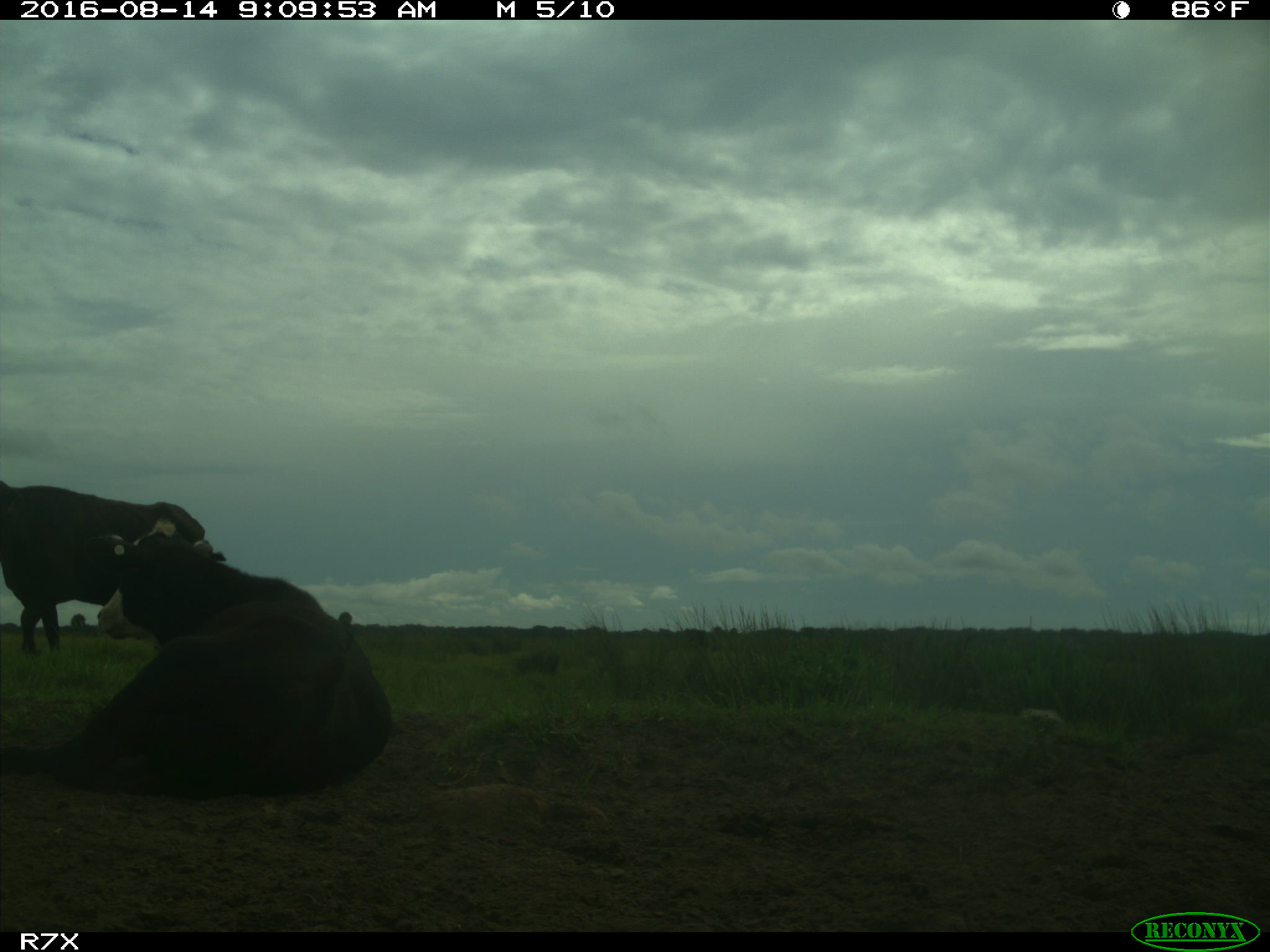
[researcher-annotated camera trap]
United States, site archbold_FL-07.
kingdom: Animalia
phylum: Chordata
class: Mammalia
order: Artiodactyla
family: Bovidae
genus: Bos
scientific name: Bos taurus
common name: domestic cow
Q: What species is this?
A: Bos taurus (domestic cow).